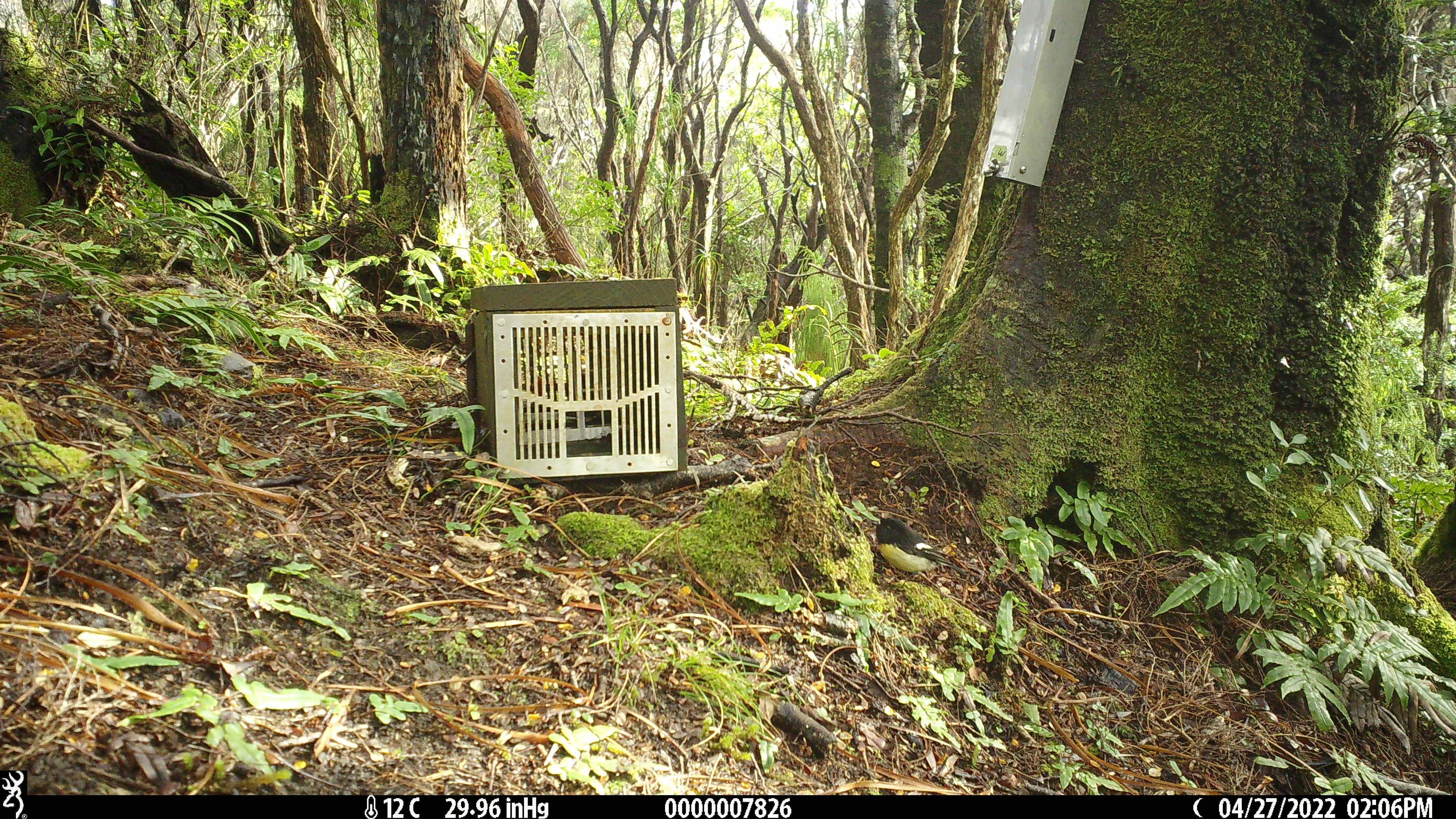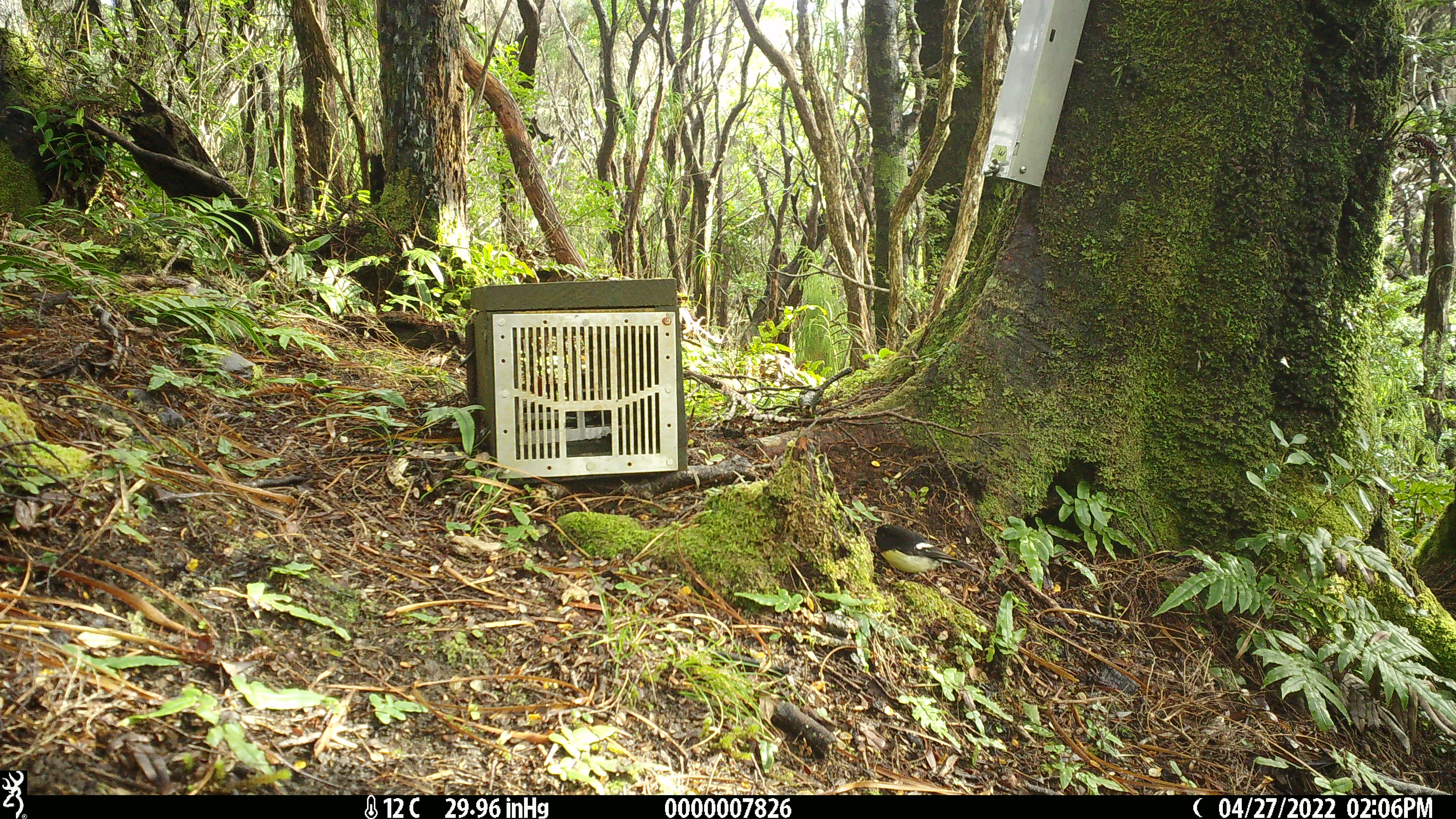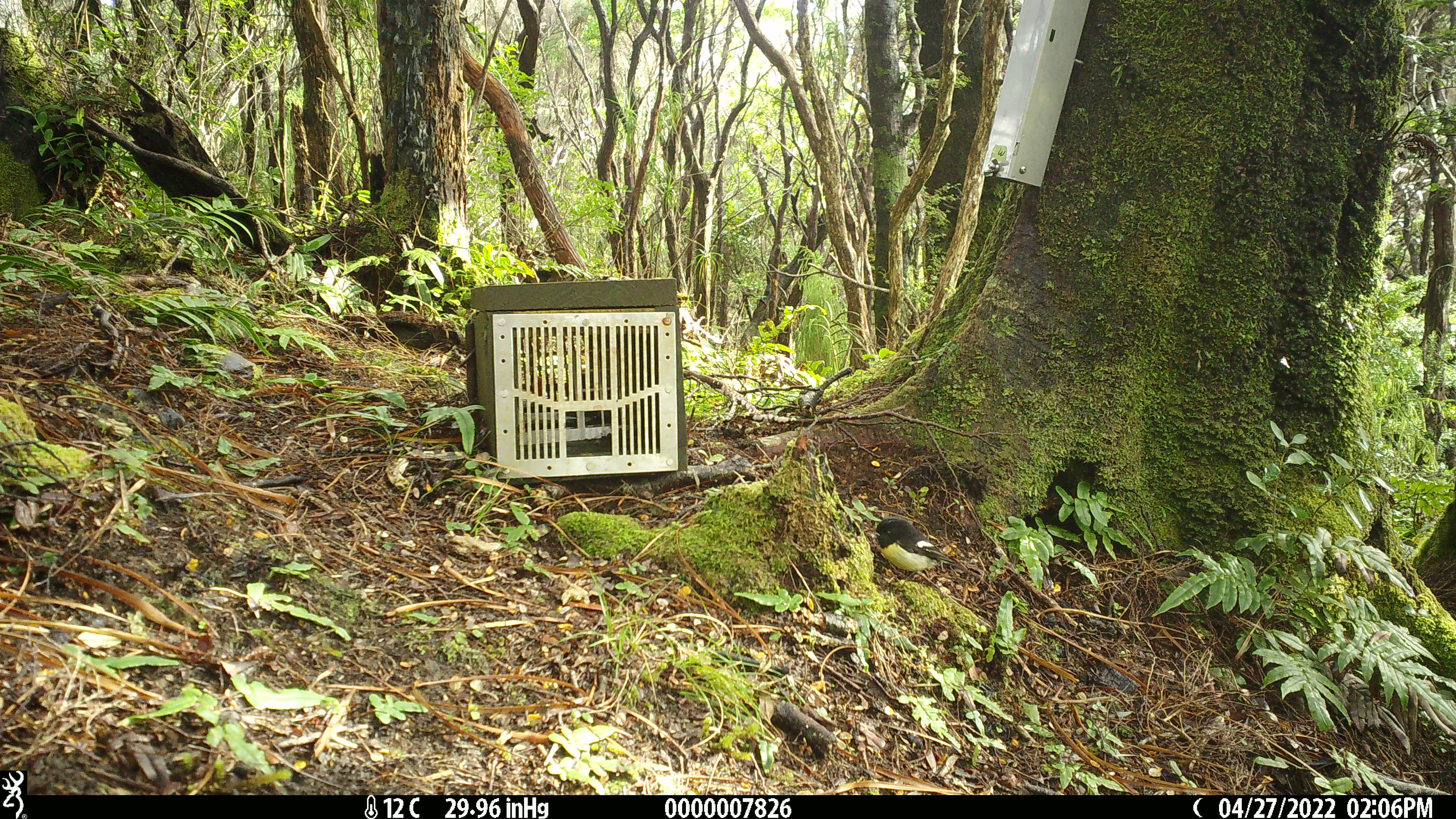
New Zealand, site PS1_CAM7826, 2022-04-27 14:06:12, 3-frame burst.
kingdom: Animalia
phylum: Chordata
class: Aves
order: Passeriformes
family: Petroicidae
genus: Petroica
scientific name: Petroica macrocephala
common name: tomtit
Tomtit (Petroica macrocephala).